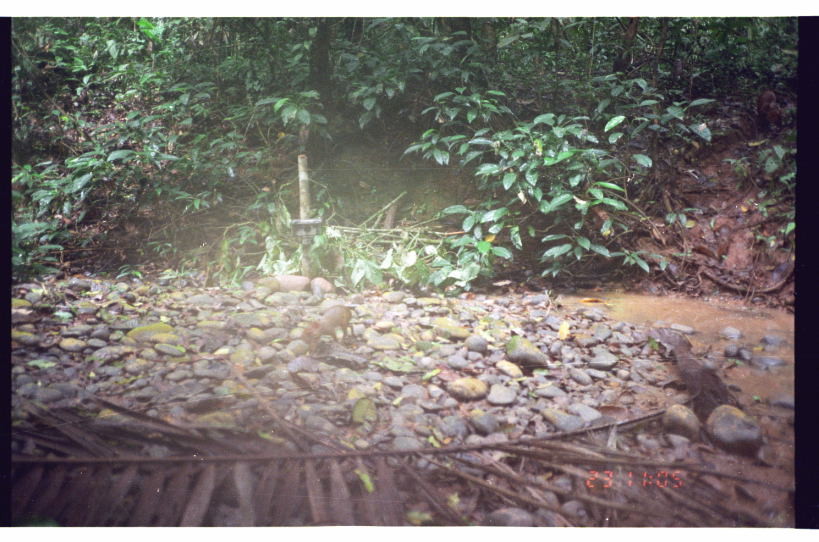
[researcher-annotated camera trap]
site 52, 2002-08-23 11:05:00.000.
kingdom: Animalia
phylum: Chordata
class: Mammalia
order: Rodentia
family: Dasyproctidae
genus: Dasyprocta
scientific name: Dasyprocta punctata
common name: central american agouti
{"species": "Dasyprocta punctata (central american agouti)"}